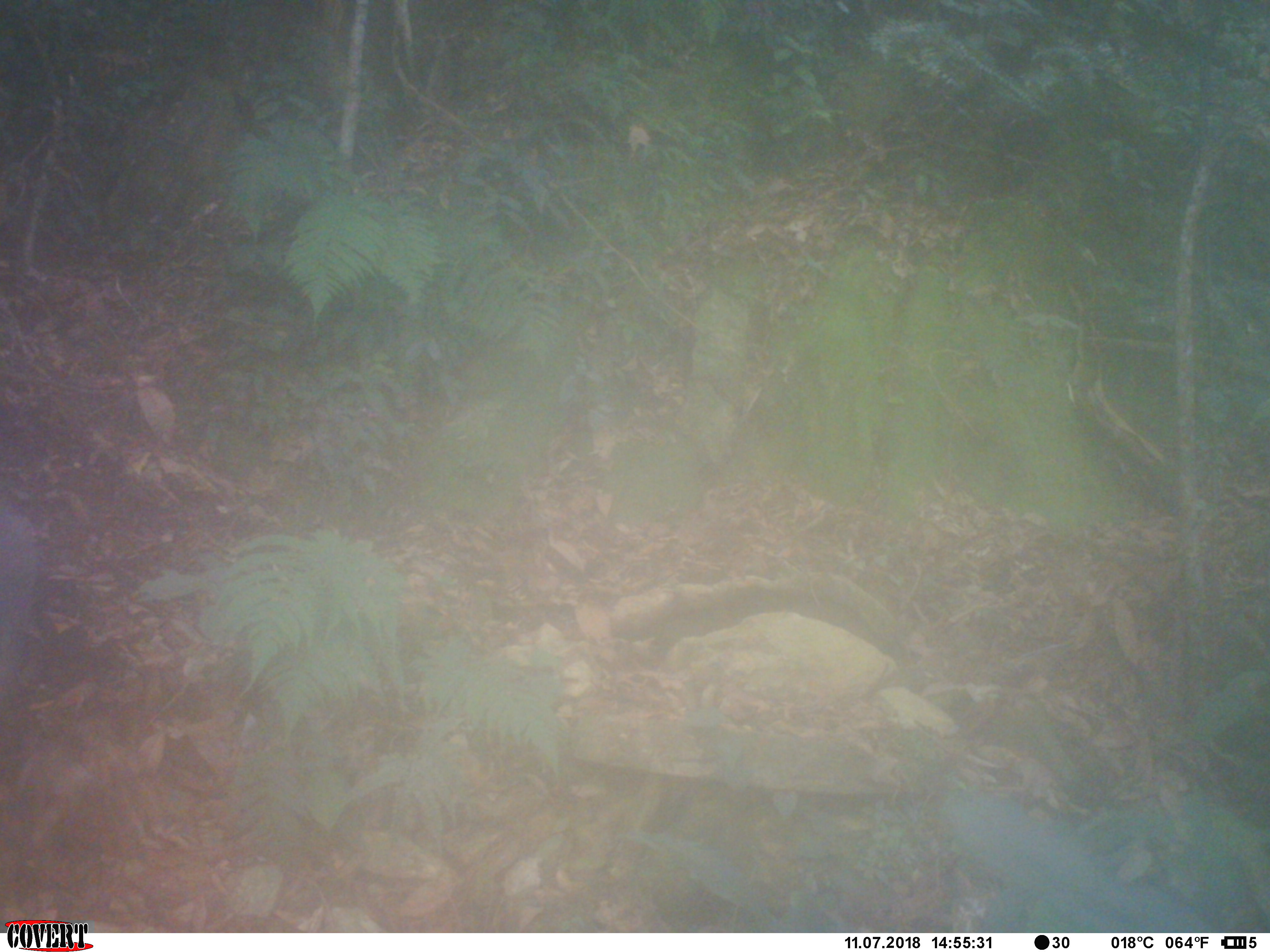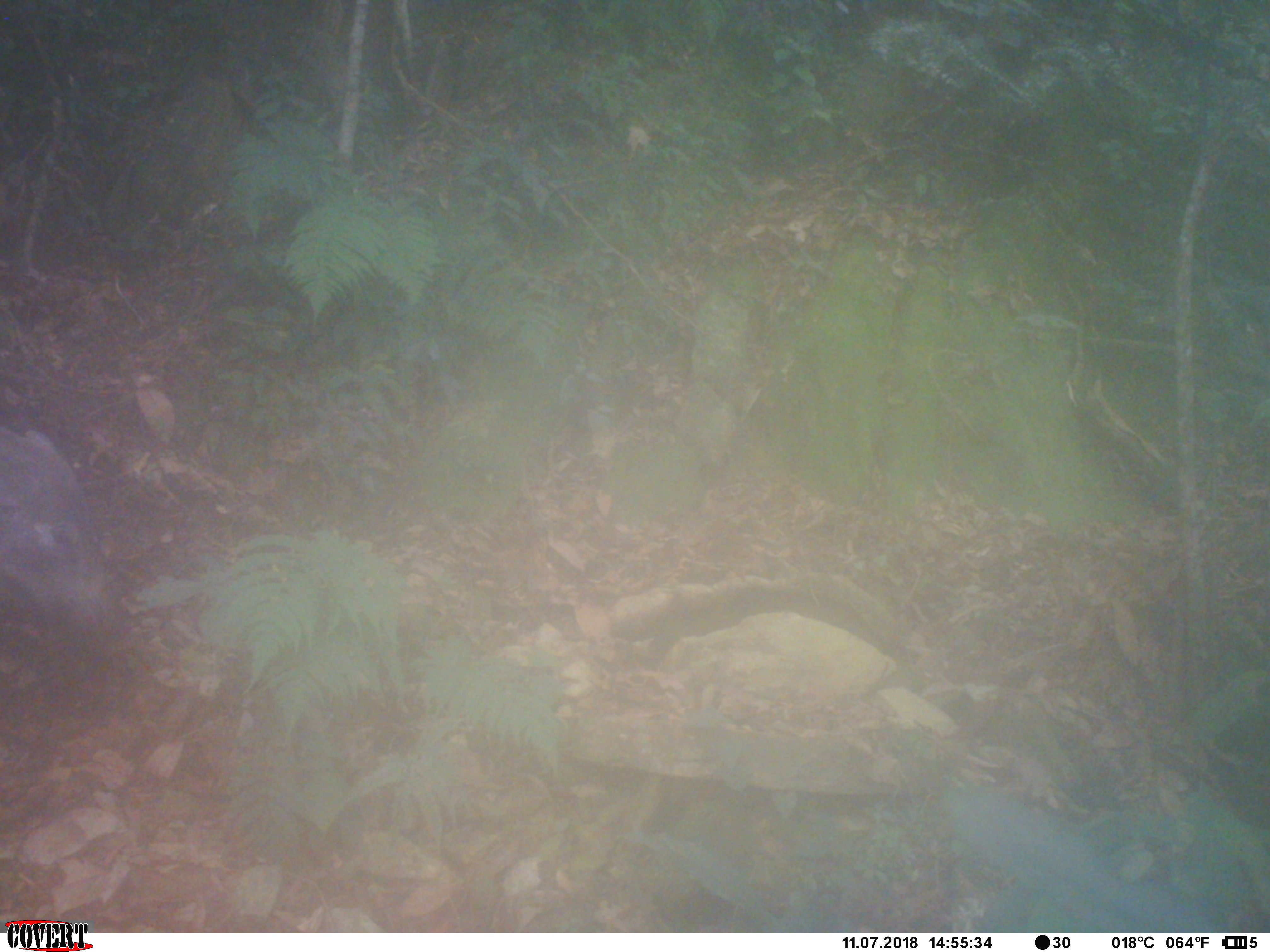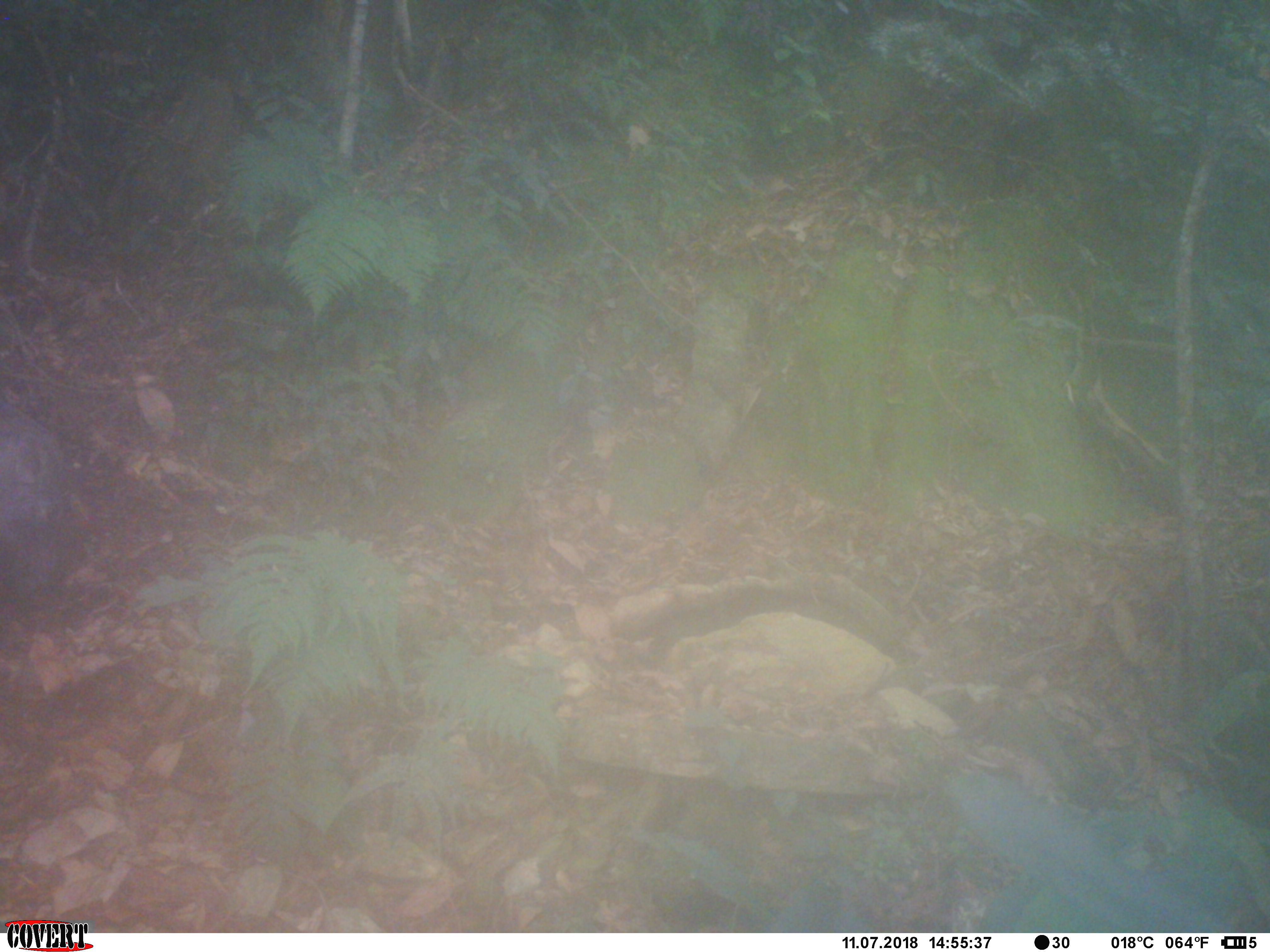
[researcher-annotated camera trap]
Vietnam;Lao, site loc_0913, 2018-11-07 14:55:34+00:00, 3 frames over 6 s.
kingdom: Animalia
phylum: Chordata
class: Mammalia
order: Artiodactyla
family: Suidae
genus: Sus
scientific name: Sus scrofa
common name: eurasian wild pig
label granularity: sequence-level